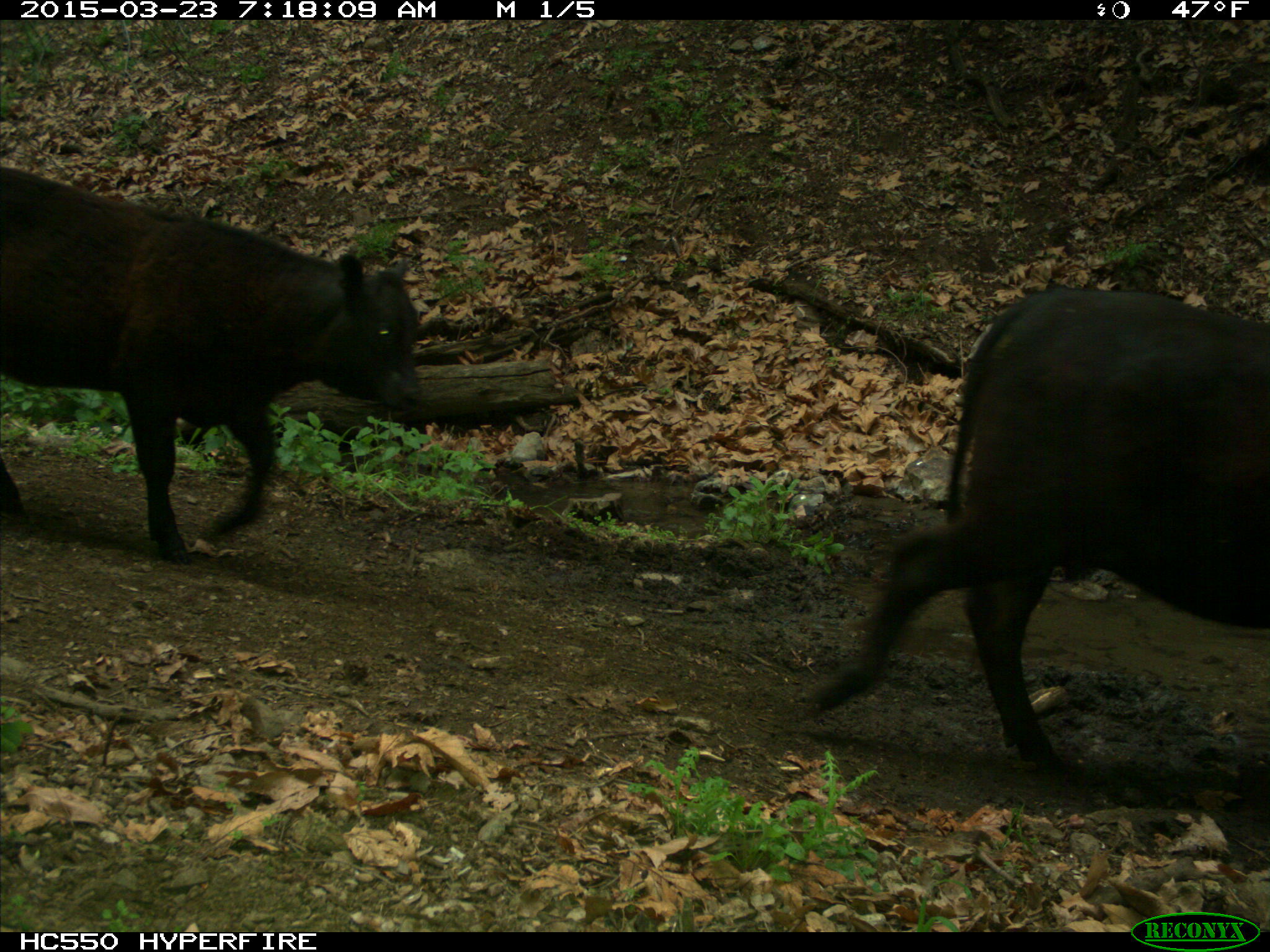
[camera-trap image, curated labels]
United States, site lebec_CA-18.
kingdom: Animalia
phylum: Chordata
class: Mammalia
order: Artiodactyla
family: Bovidae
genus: Bos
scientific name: Bos taurus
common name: domestic cow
Bos taurus (domestic cow).